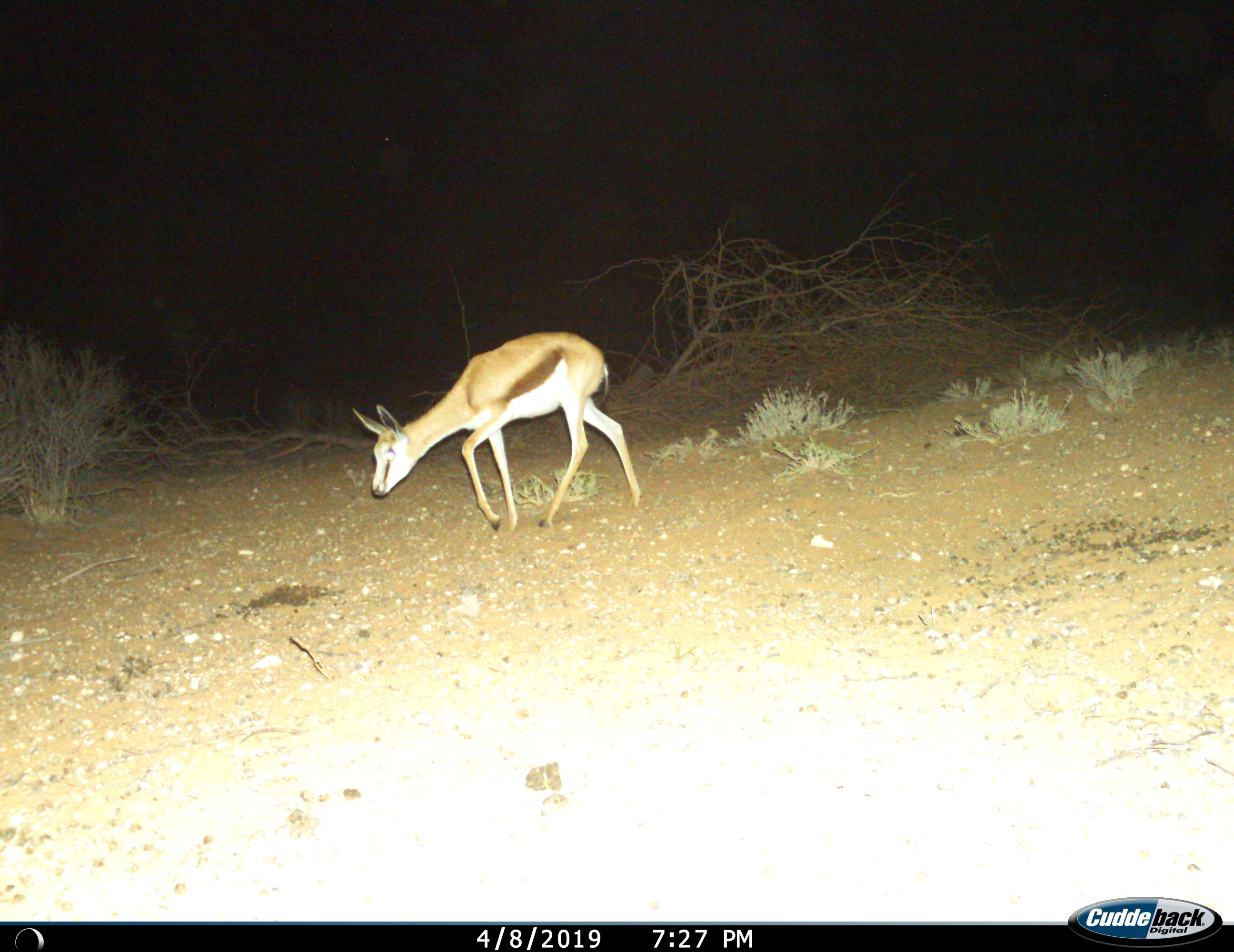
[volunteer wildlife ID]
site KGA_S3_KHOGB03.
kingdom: Animalia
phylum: Chordata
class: Mammalia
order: Artiodactyla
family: Bovidae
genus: Antidorcas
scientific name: Antidorcas marsupialis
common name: springbok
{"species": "springbok (Antidorcas marsupialis)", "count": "1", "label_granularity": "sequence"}